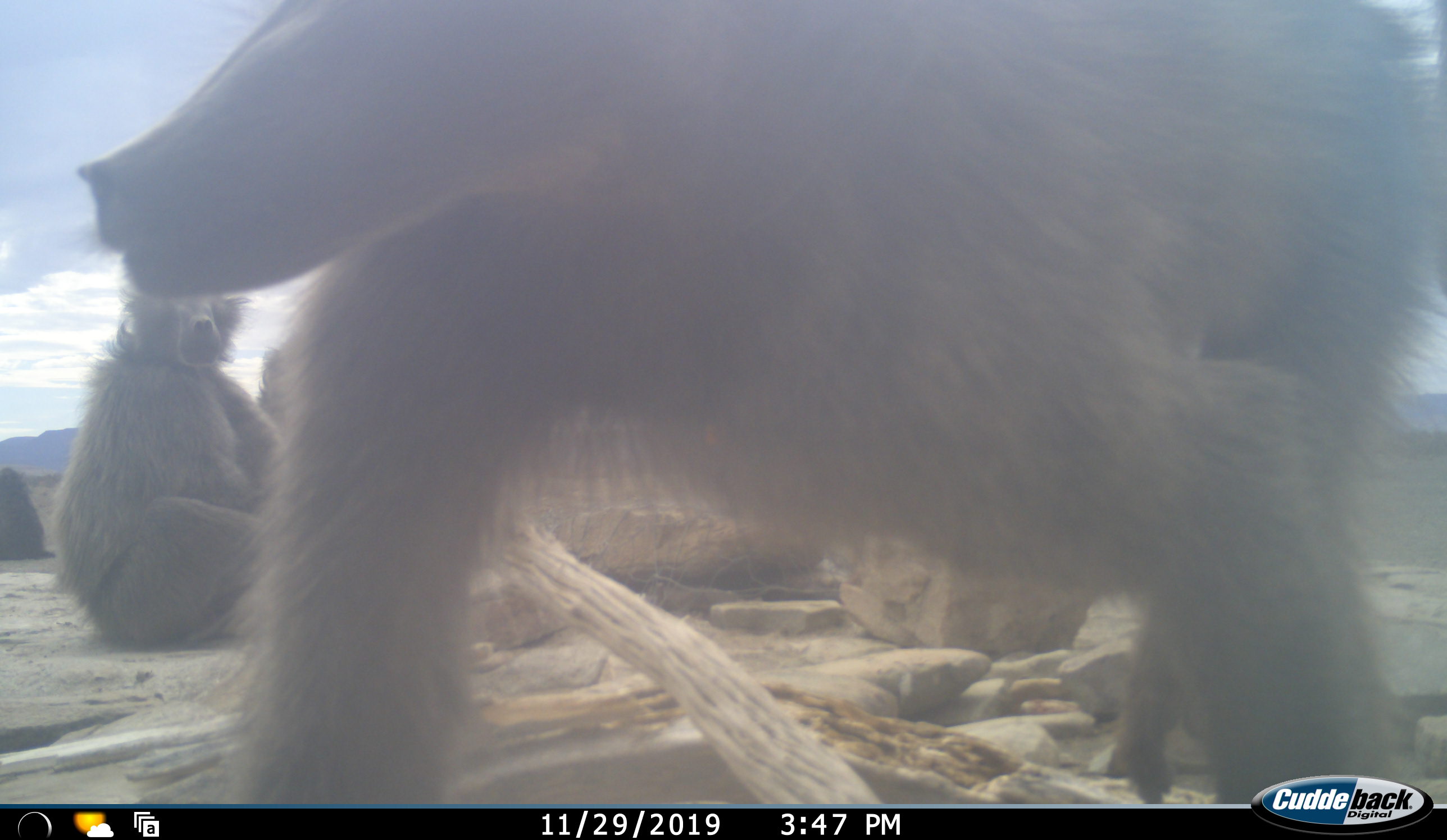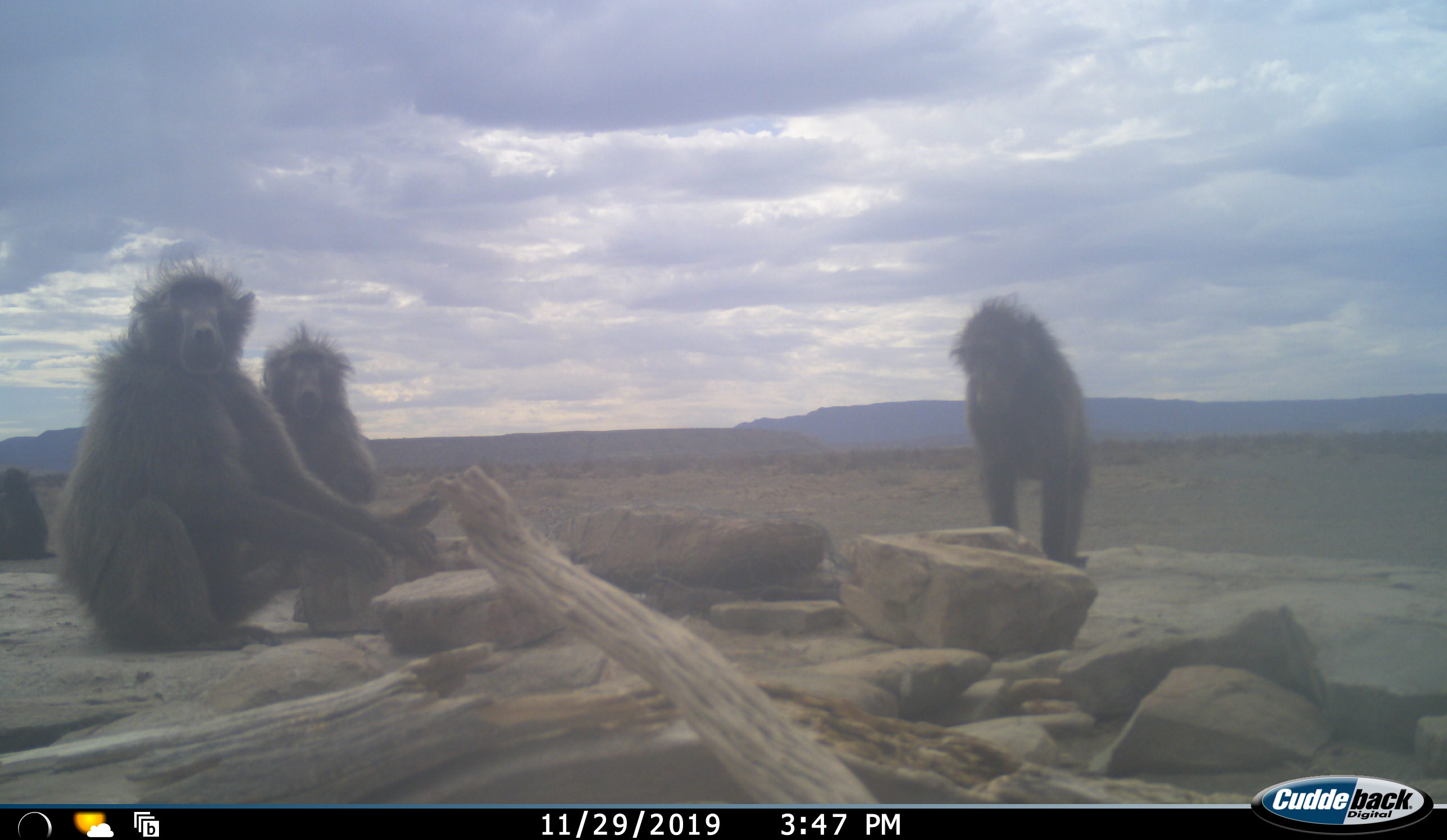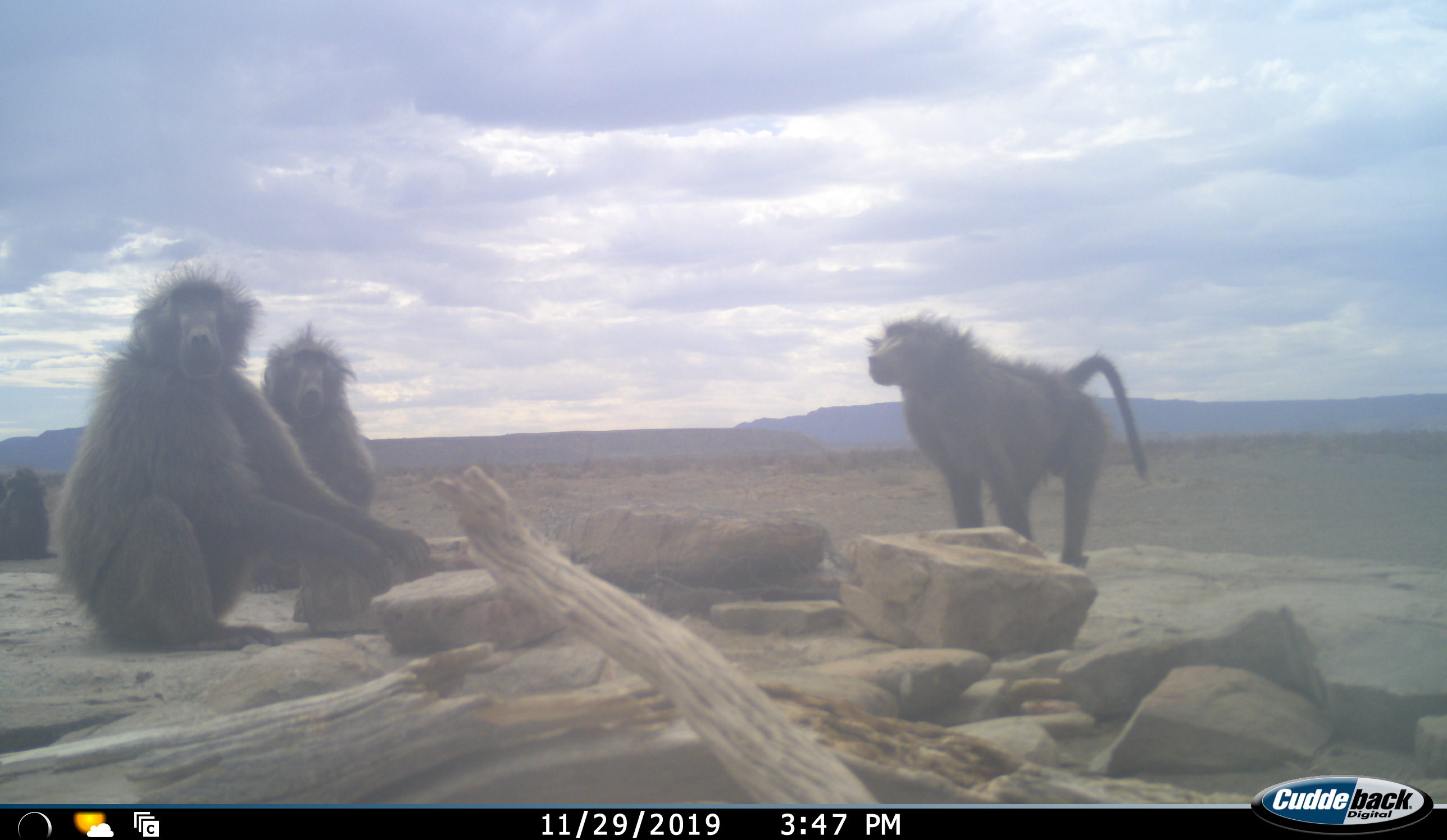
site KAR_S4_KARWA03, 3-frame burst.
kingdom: Animalia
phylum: Chordata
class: Mammalia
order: Primates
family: Cercopithecidae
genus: Papio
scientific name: Papio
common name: baboon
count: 5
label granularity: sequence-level